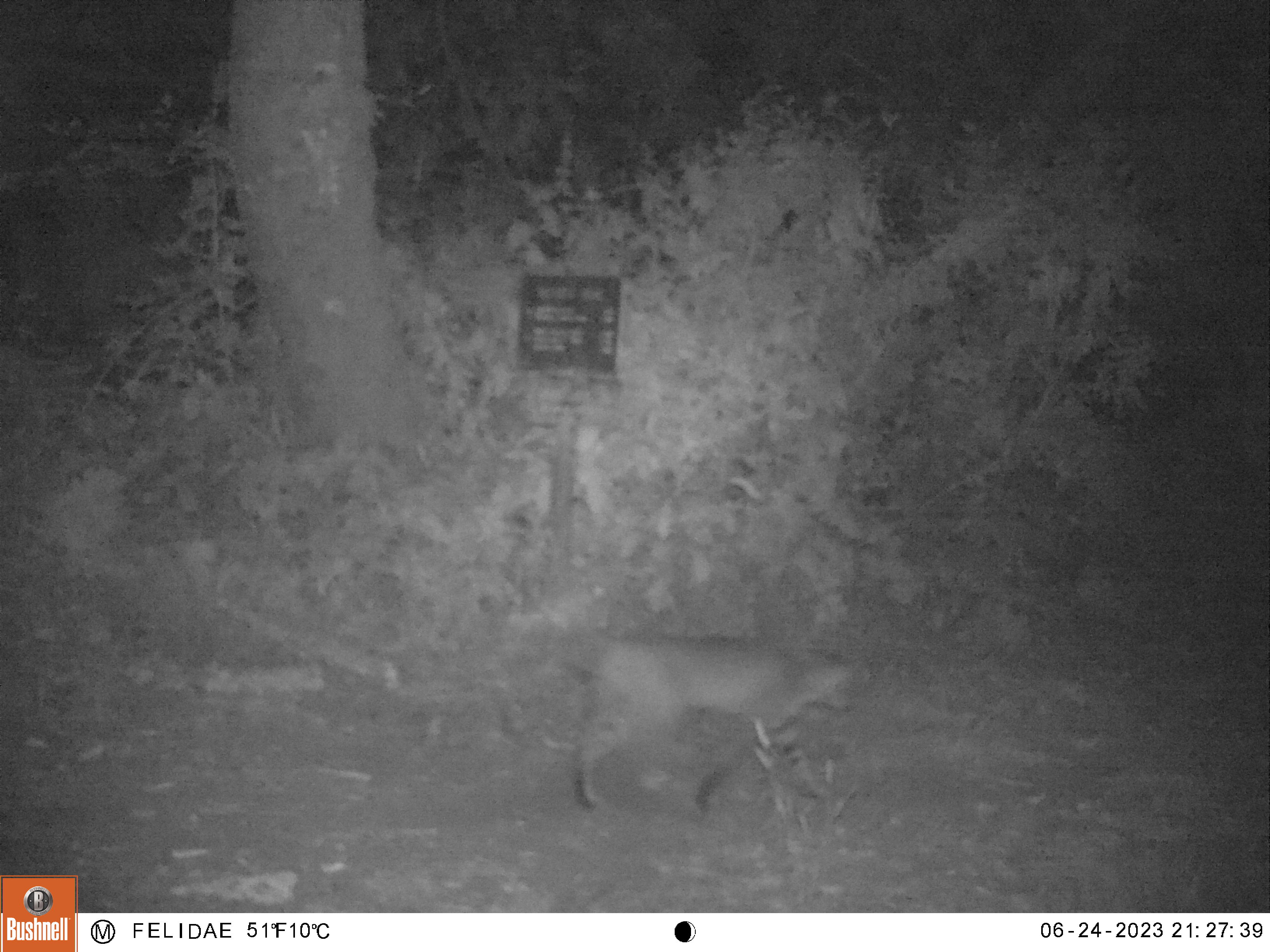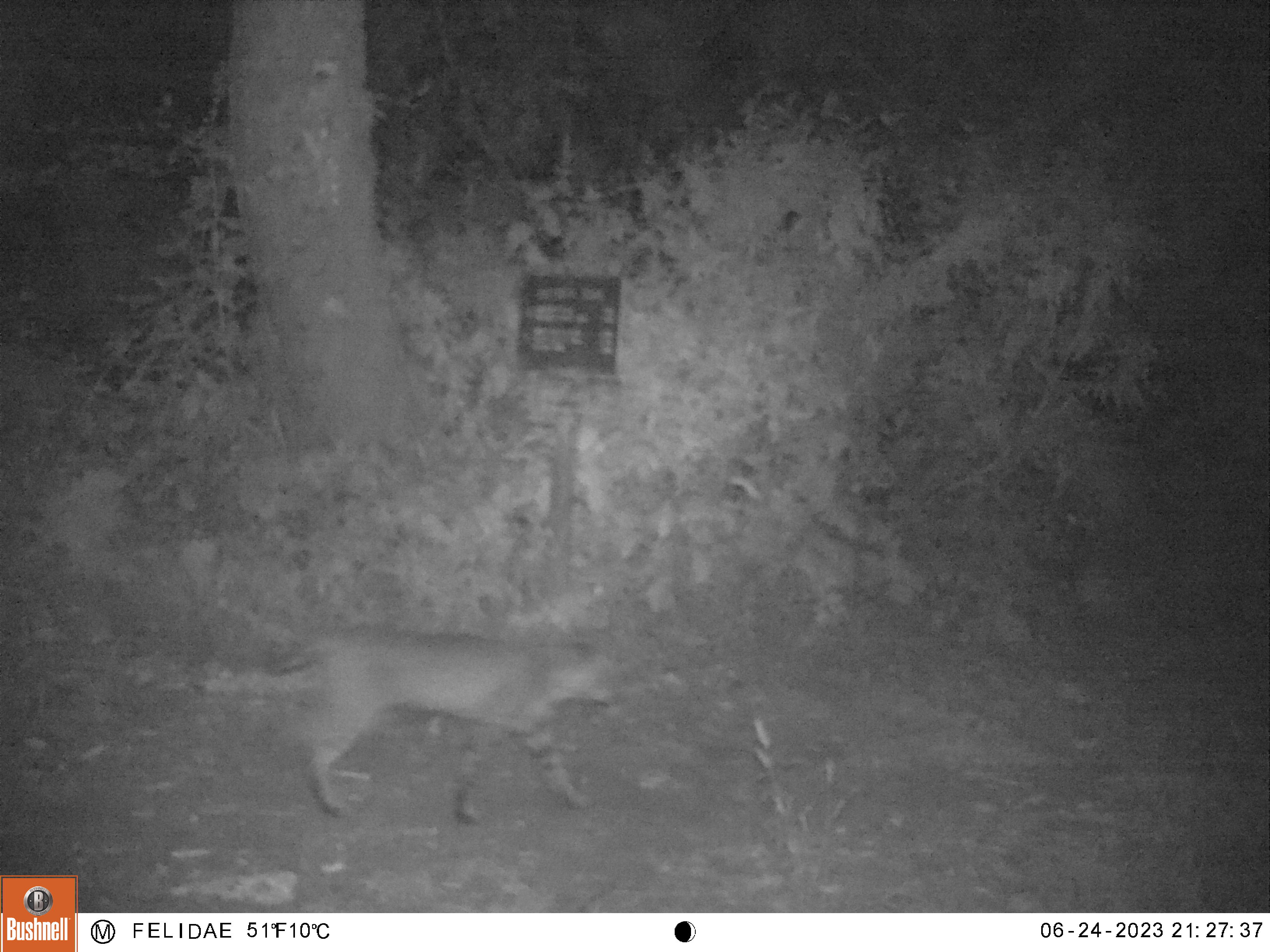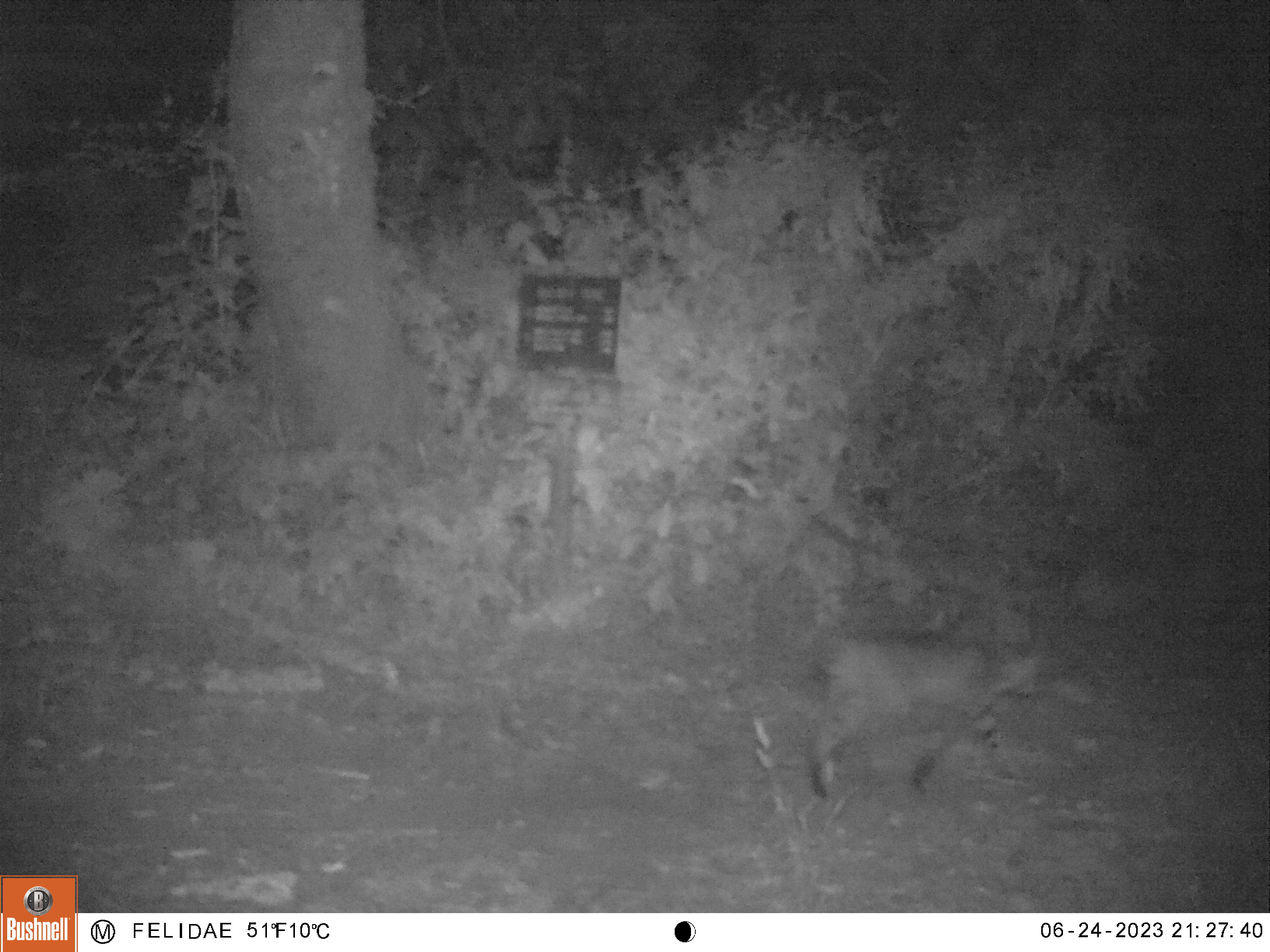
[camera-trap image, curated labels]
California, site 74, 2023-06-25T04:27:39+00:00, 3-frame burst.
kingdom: Animalia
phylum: Chordata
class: Mammalia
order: Carnivora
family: Felidae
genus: Lynx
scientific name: Lynx rufus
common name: bobcat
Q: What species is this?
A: Bobcat (Lynx rufus).